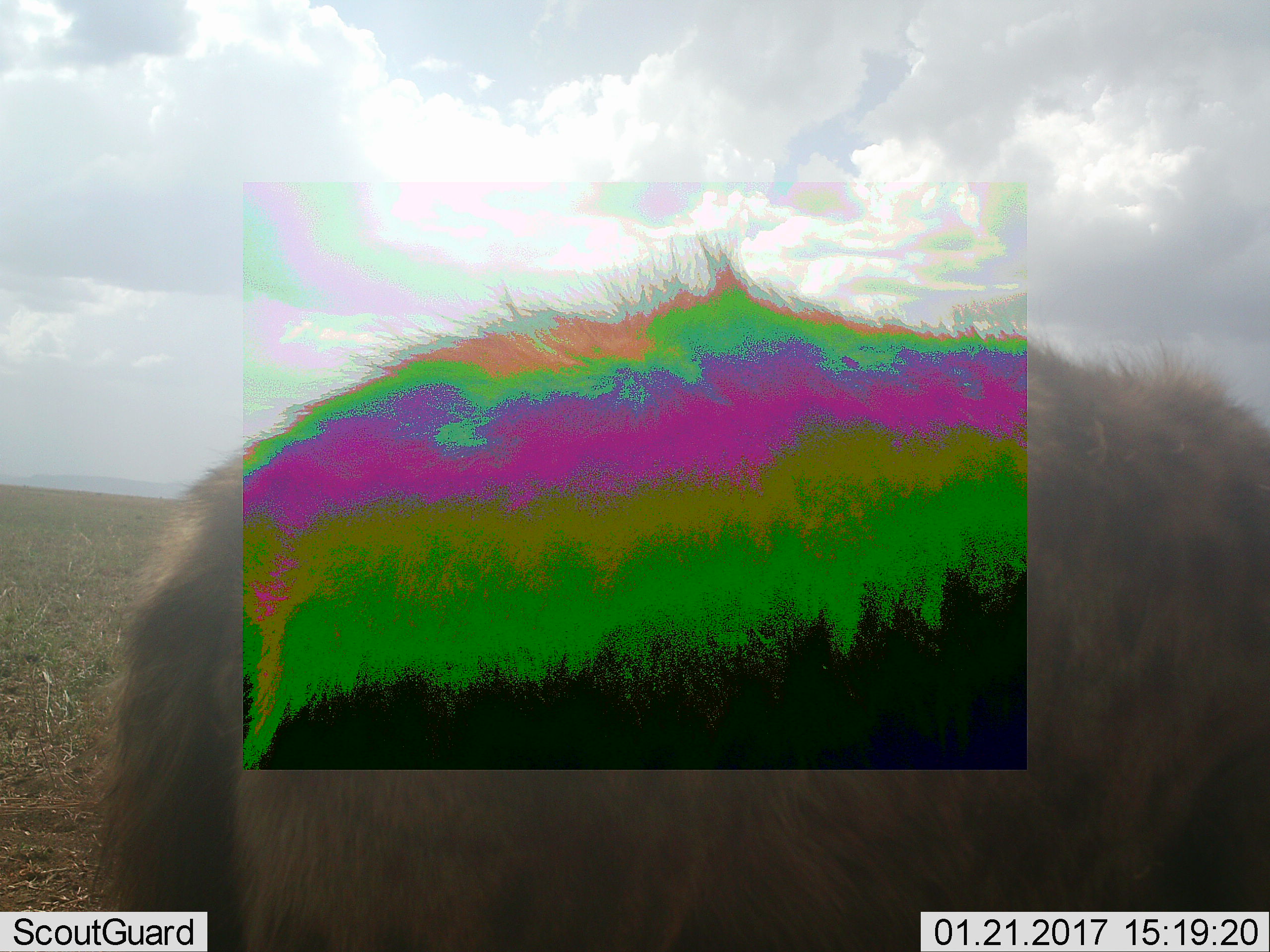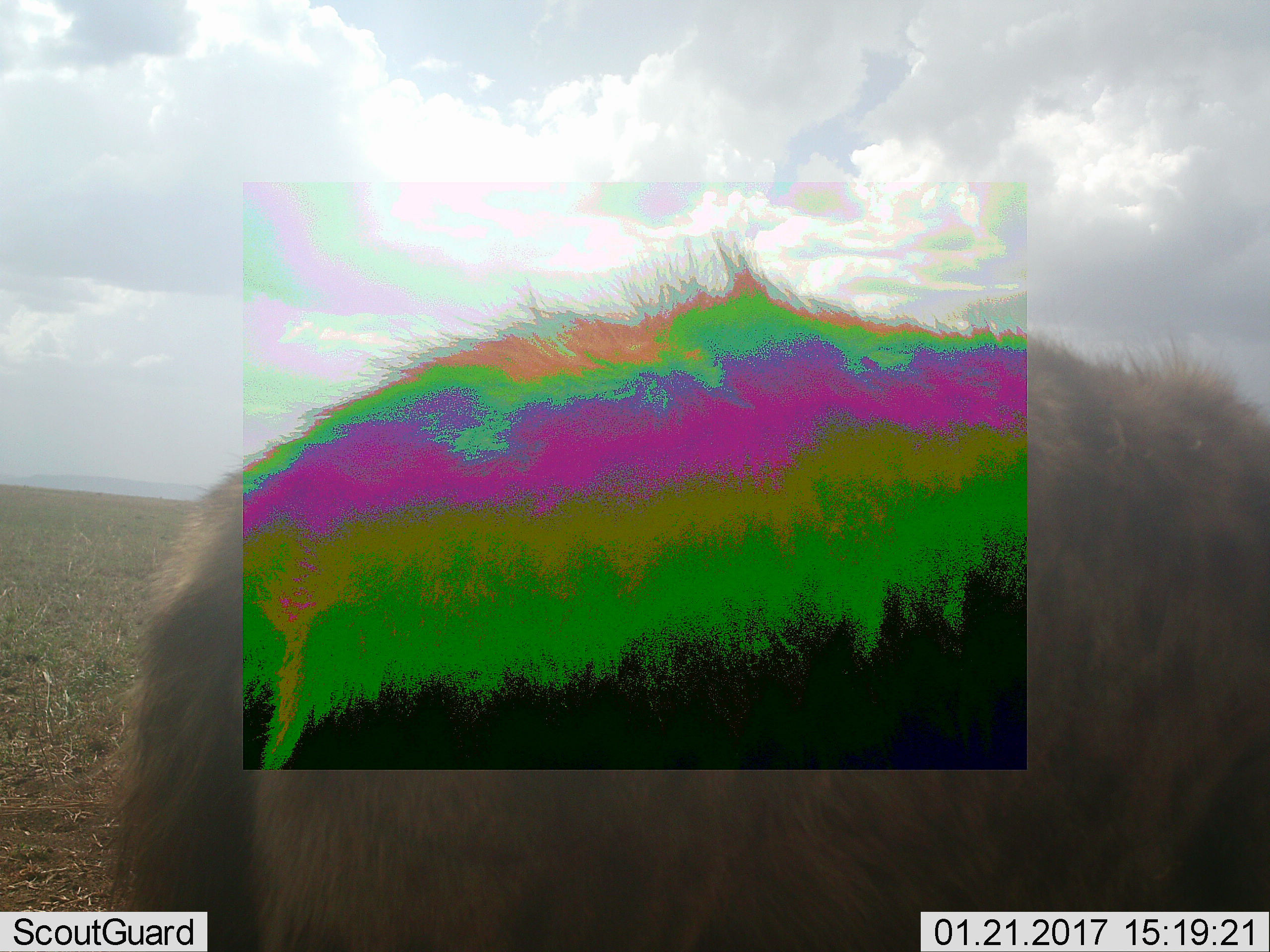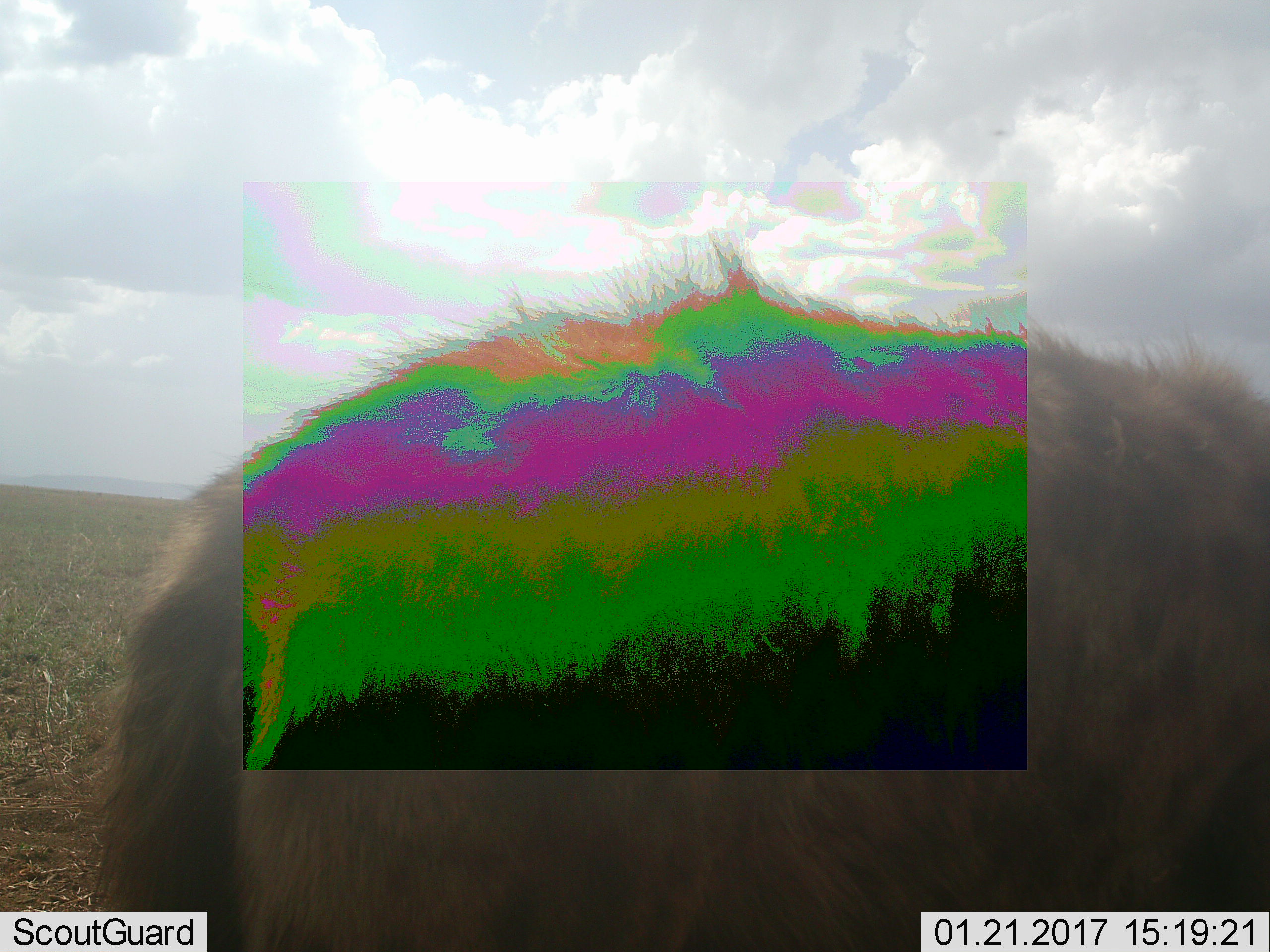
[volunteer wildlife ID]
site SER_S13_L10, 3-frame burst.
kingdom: Animalia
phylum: Chordata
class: Mammalia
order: Carnivora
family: Hyaenidae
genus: Crocuta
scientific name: Crocuta crocuta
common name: spotted hyena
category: hyenaspotted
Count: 1.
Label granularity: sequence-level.